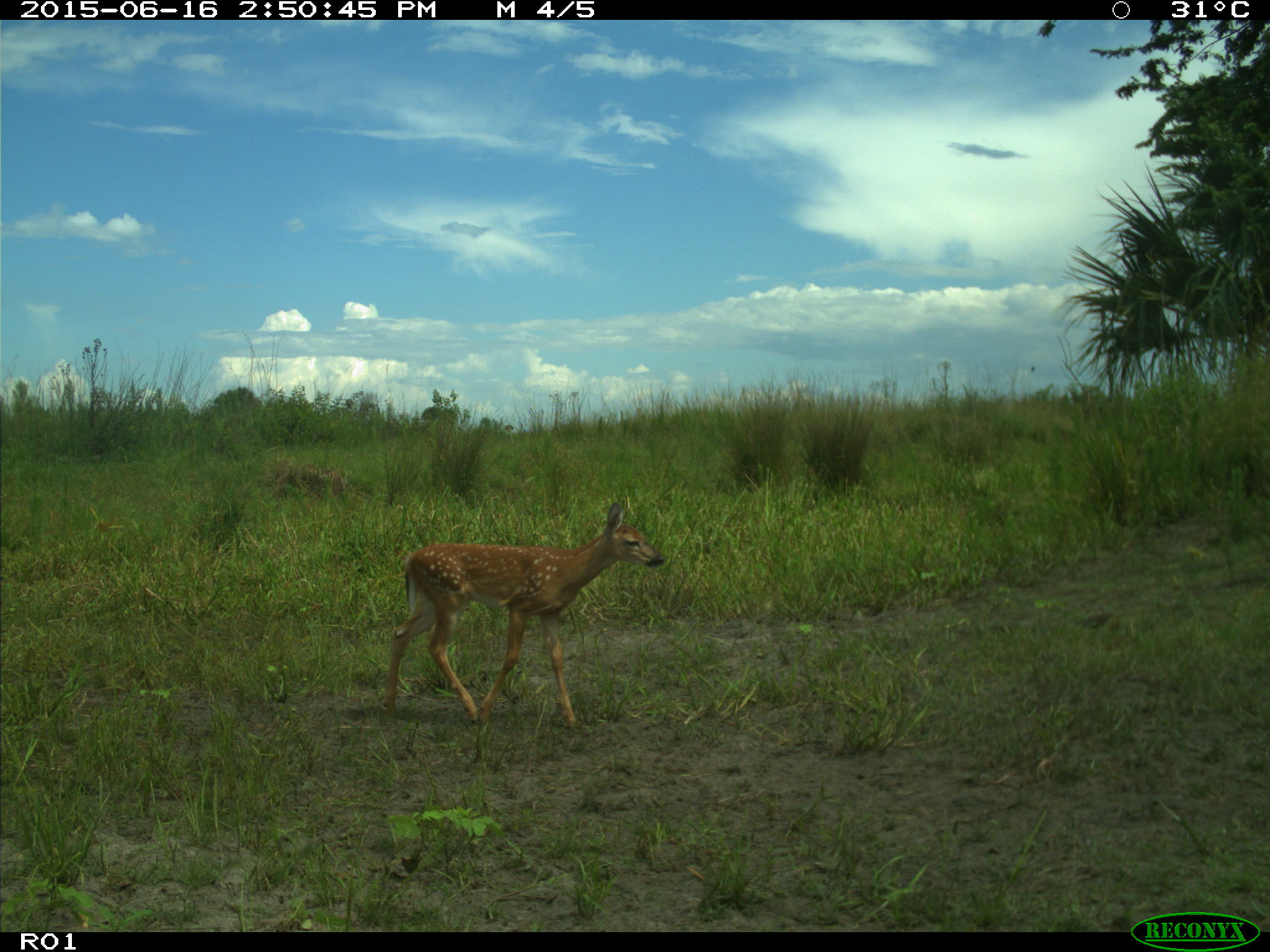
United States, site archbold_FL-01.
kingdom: Animalia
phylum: Chordata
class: Mammalia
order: Artiodactyla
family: Cervidae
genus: Odocoileus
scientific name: Odocoileus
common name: deer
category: unidentified deer